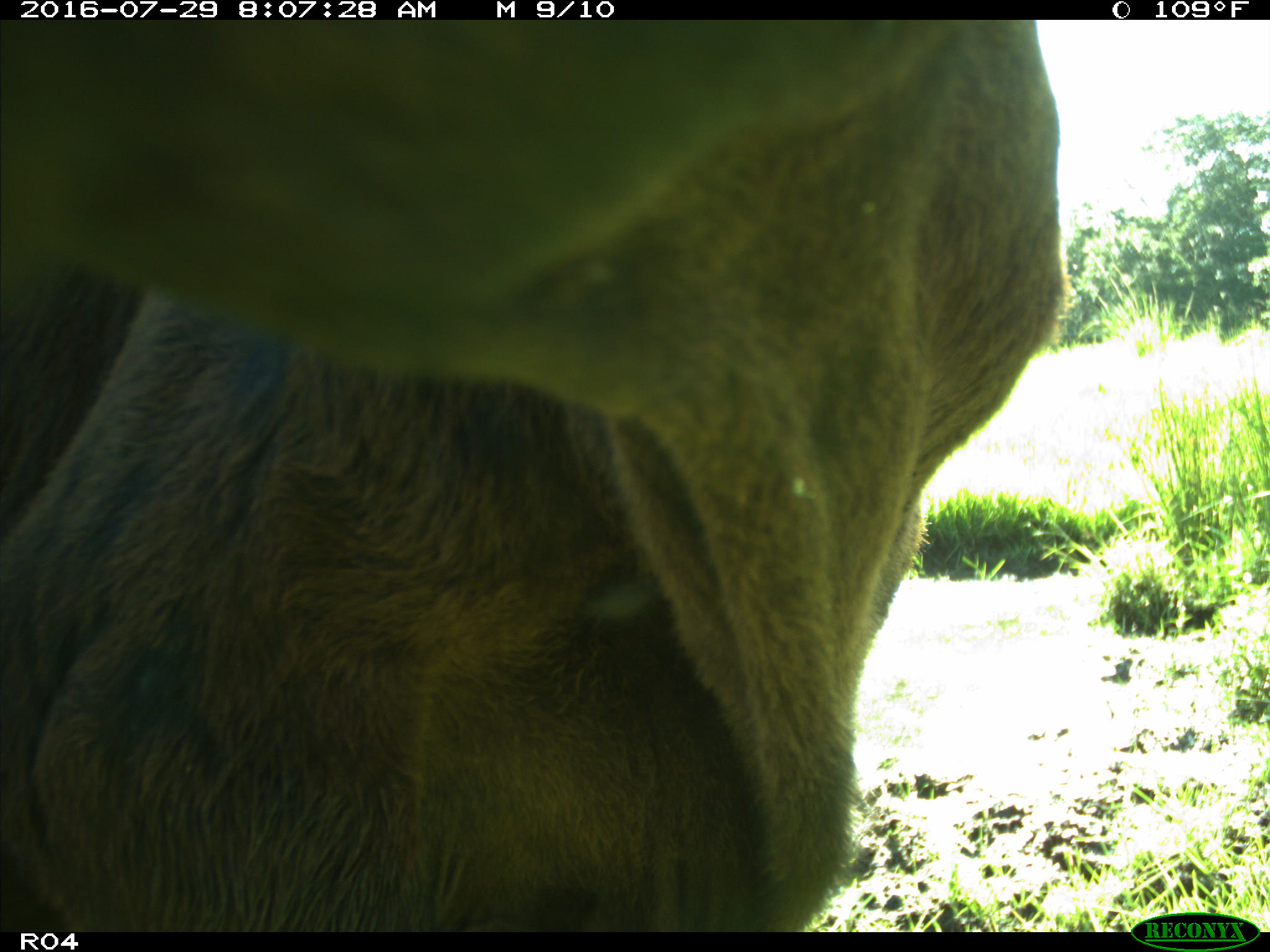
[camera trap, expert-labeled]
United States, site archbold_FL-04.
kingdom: Animalia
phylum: Chordata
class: Mammalia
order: Artiodactyla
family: Bovidae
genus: Bos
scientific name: Bos taurus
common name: domestic cow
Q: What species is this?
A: Bos taurus (domestic cow).